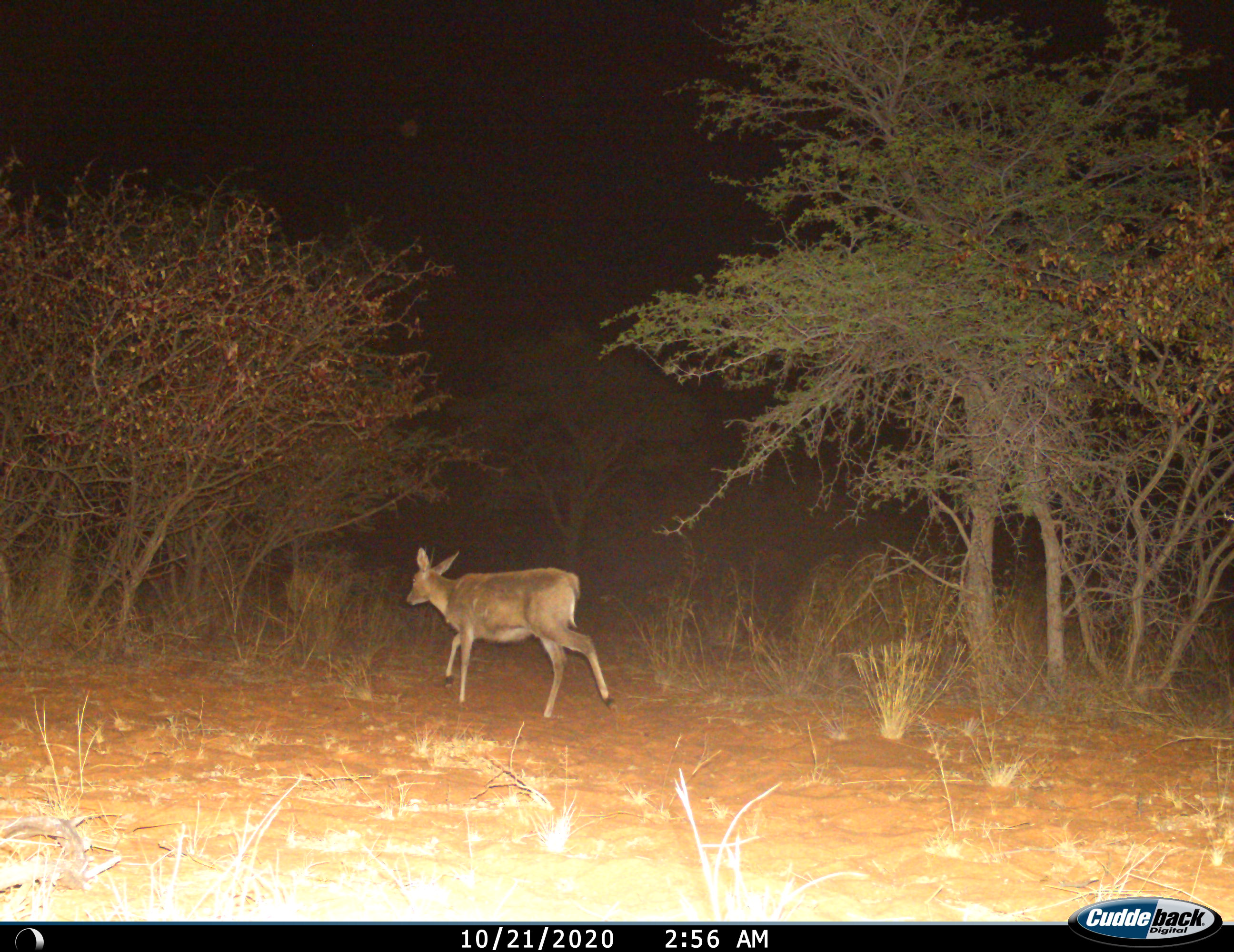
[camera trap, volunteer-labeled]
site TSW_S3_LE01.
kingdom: Animalia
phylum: Chordata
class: Mammalia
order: Artiodactyla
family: Bovidae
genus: Sylvicapra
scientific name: Sylvicapra grimmia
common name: common duiker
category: duikercommongrey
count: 1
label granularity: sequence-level